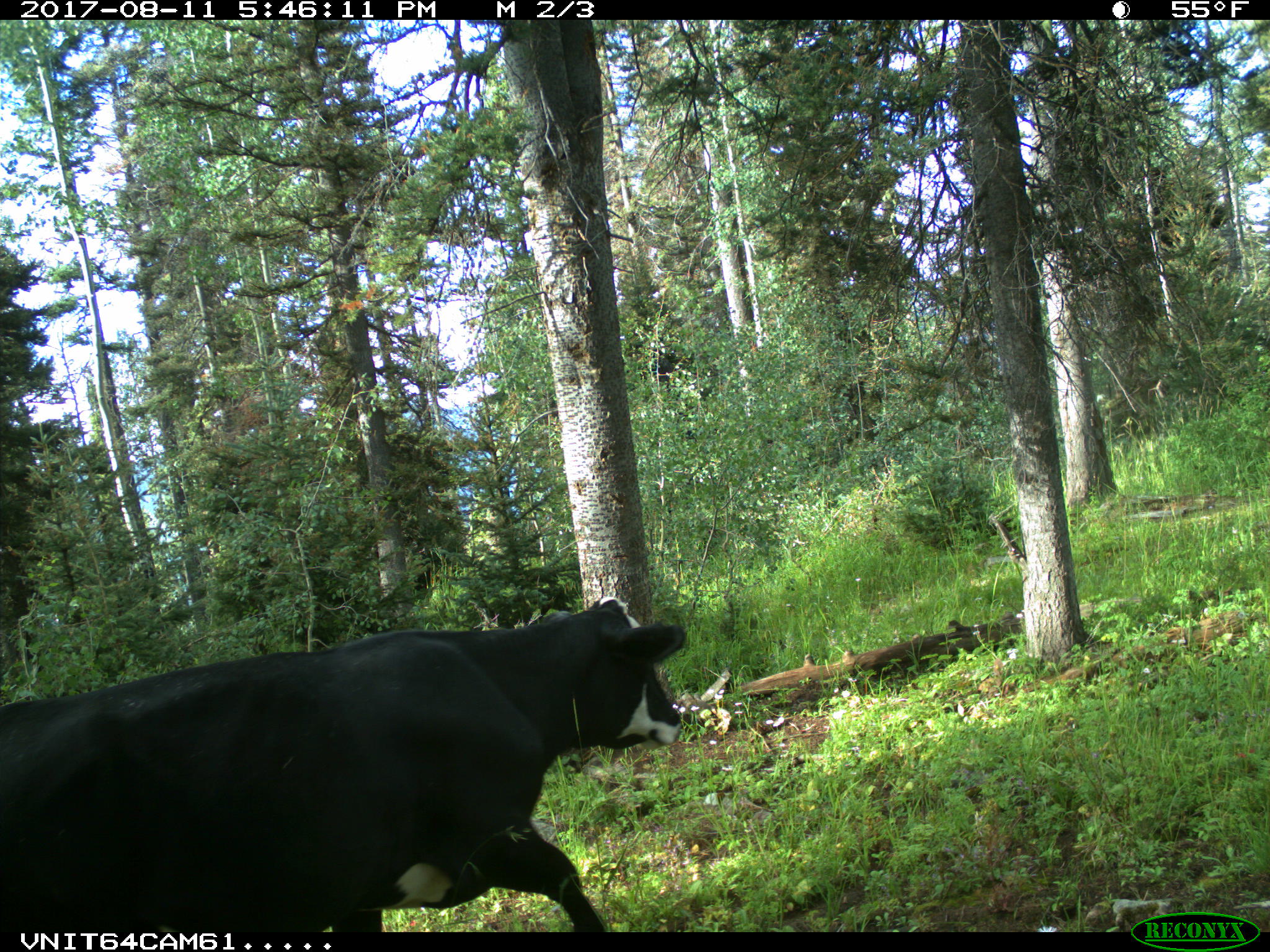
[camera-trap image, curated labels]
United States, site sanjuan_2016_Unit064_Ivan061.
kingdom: Animalia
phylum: Chordata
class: Mammalia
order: Artiodactyla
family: Bovidae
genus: Bos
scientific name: Bos taurus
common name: domestic cow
Bos taurus (domestic cow).